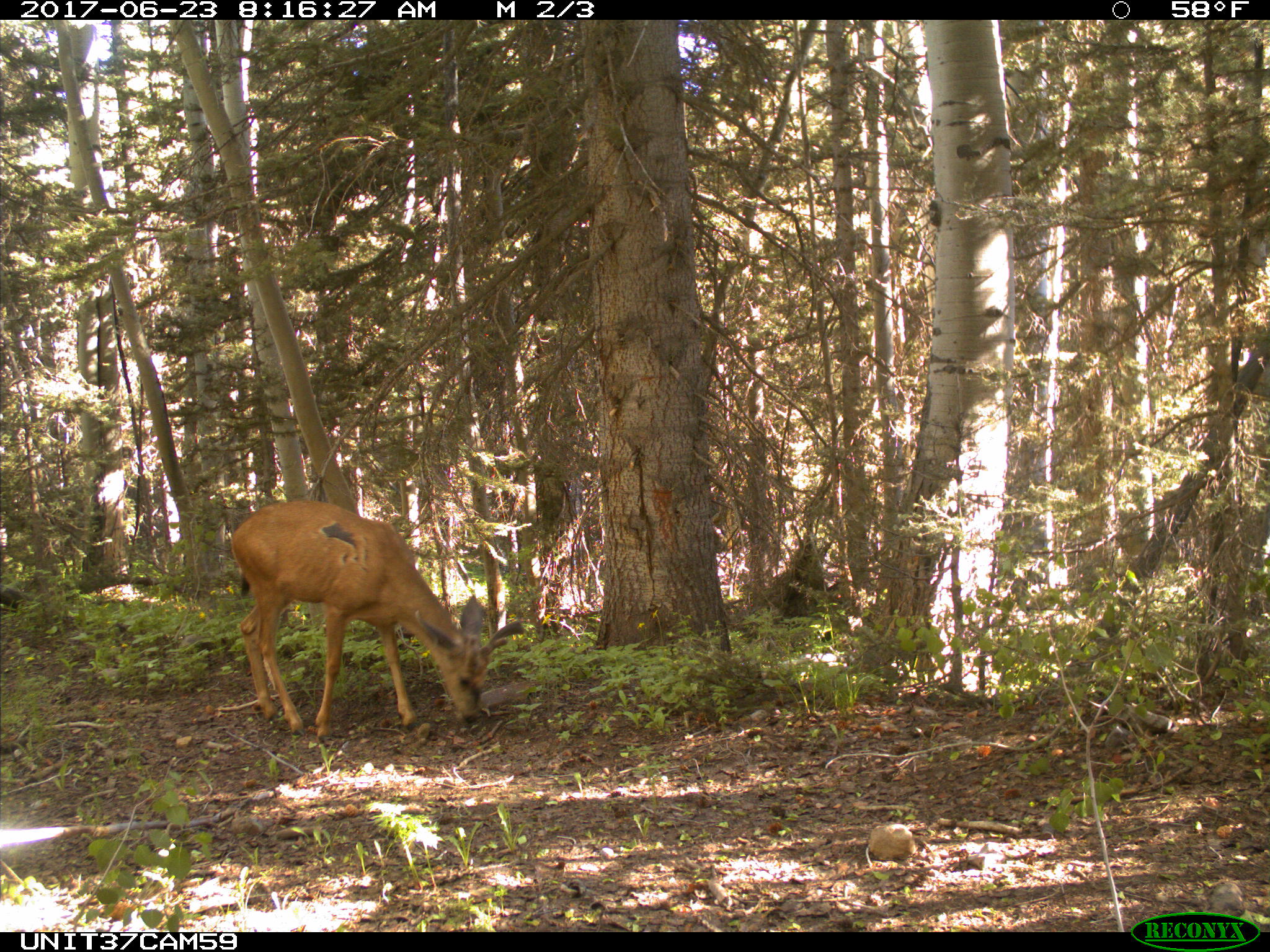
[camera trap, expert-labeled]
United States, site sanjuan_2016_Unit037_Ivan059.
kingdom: Animalia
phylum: Chordata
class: Mammalia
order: Artiodactyla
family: Cervidae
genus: Odocoileus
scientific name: Odocoileus hemionus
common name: mule deer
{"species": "Odocoileus hemionus (mule deer)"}